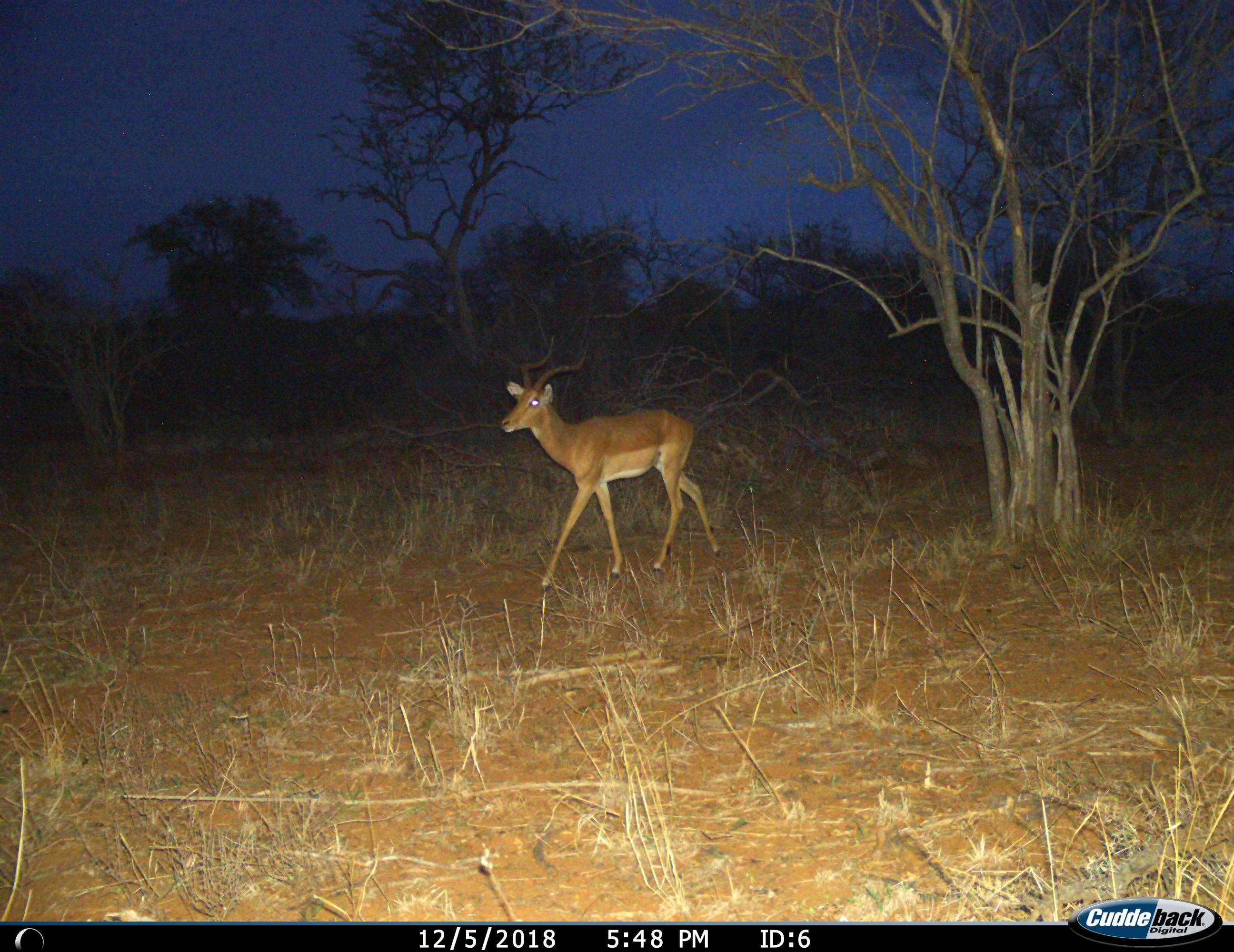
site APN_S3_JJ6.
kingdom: Animalia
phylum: Chordata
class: Mammalia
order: Artiodactyla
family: Bovidae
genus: Aepyceros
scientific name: Aepyceros melampus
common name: impala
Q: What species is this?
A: Impala (Aepyceros melampus).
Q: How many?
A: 1.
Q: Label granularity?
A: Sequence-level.